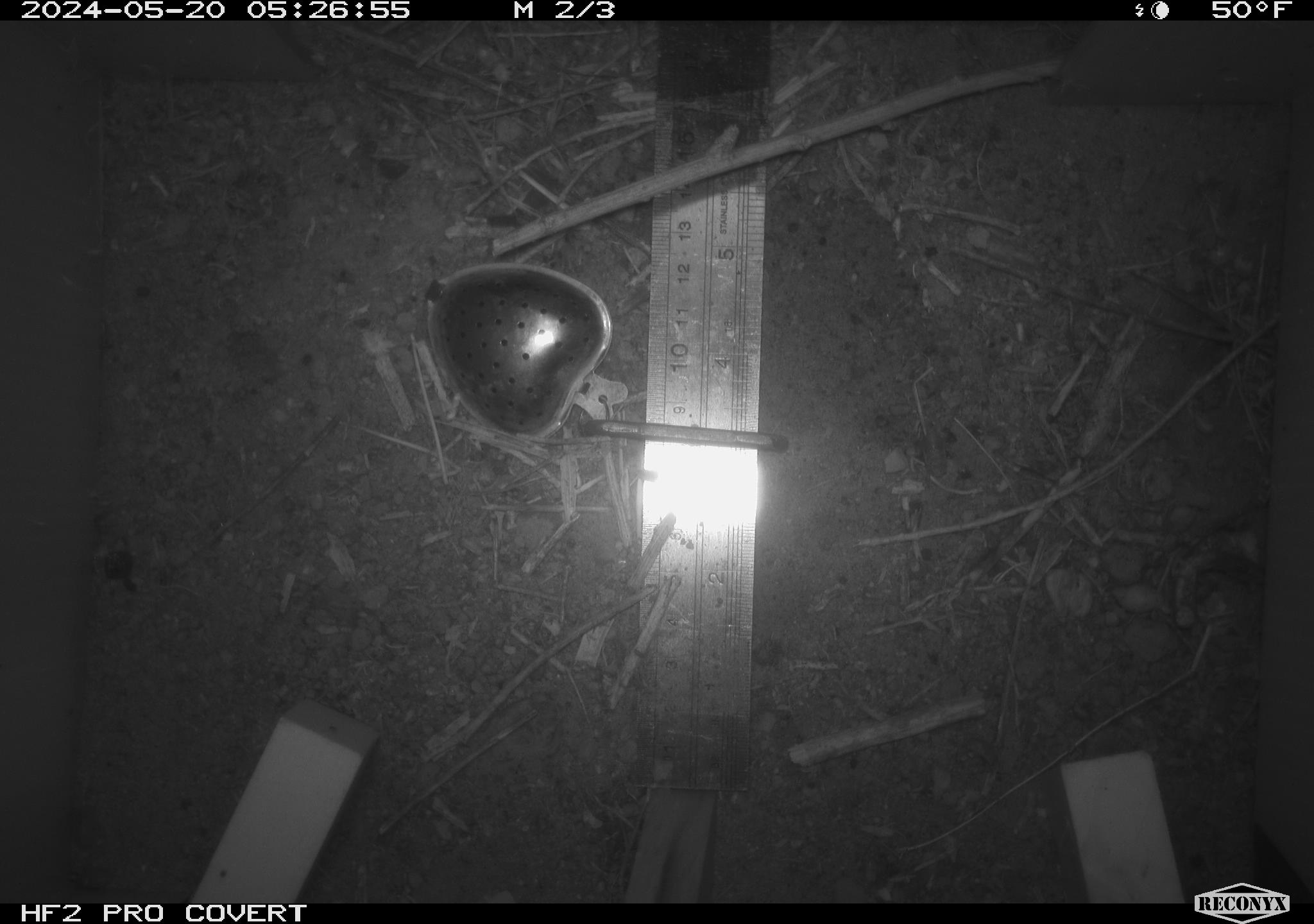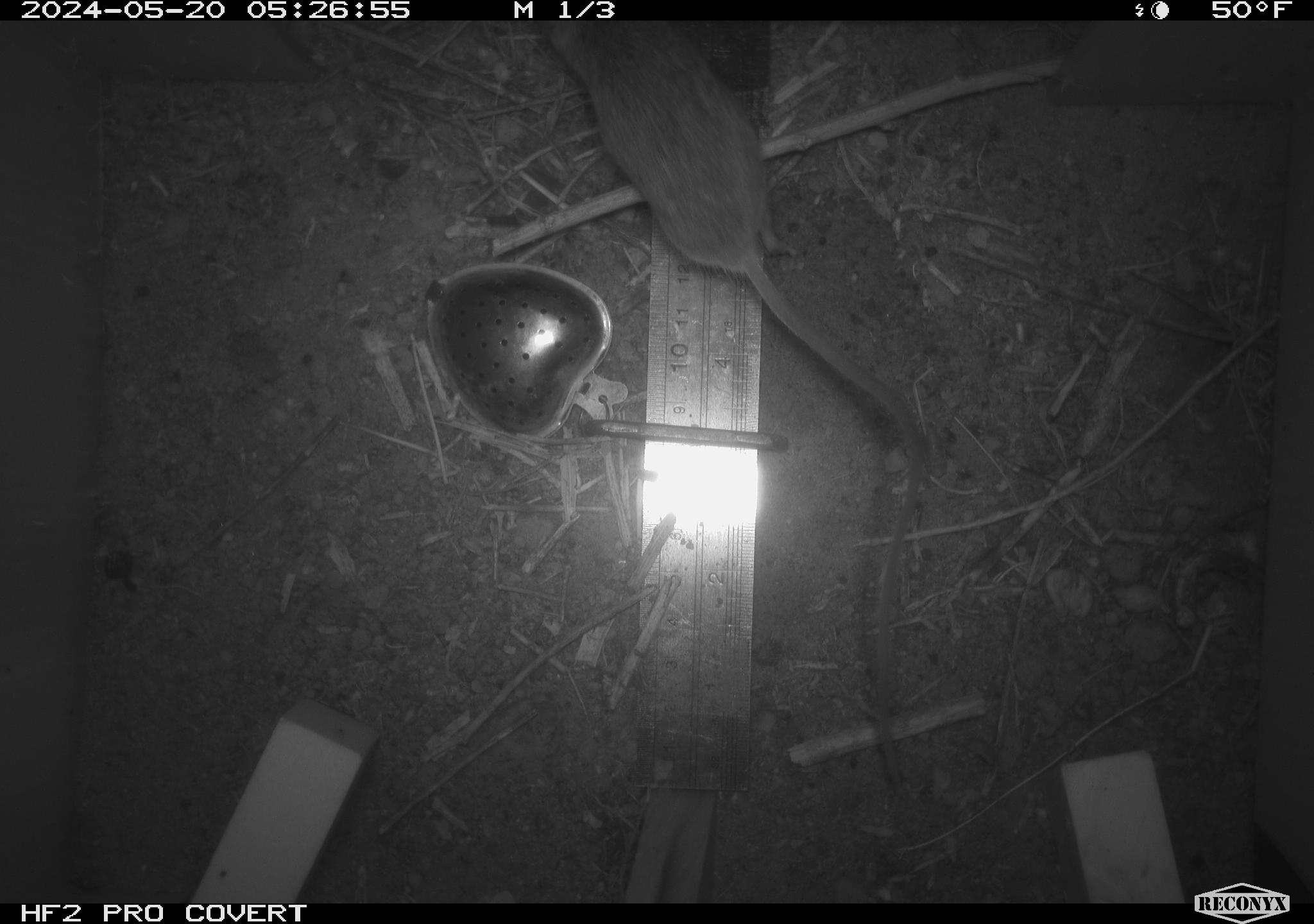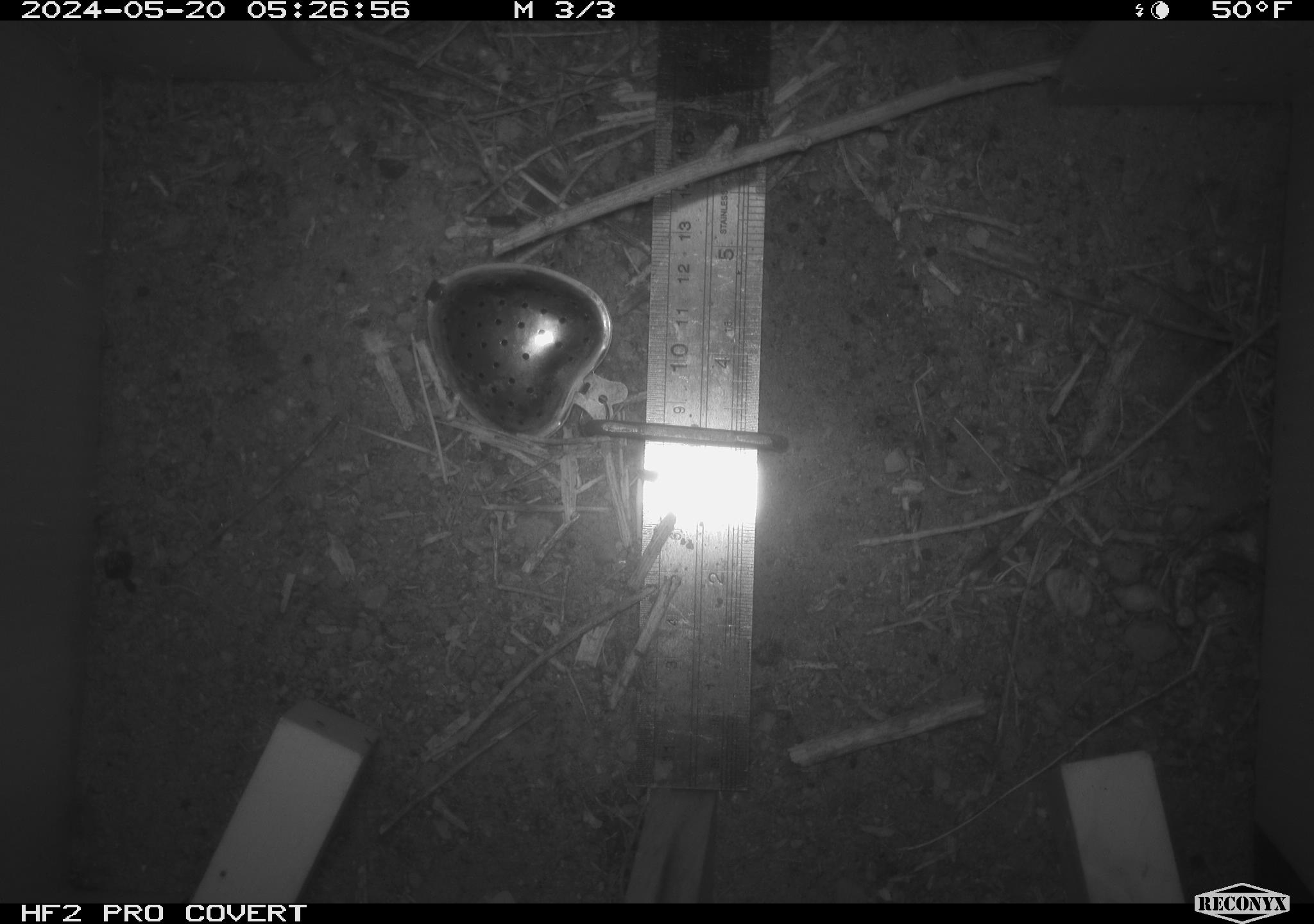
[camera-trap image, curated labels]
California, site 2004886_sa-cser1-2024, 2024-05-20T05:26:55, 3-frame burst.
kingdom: Animalia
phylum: Chordata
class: Mammalia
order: Rodentia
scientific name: Rodentia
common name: rodent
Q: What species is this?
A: Rodent (Rodentia).